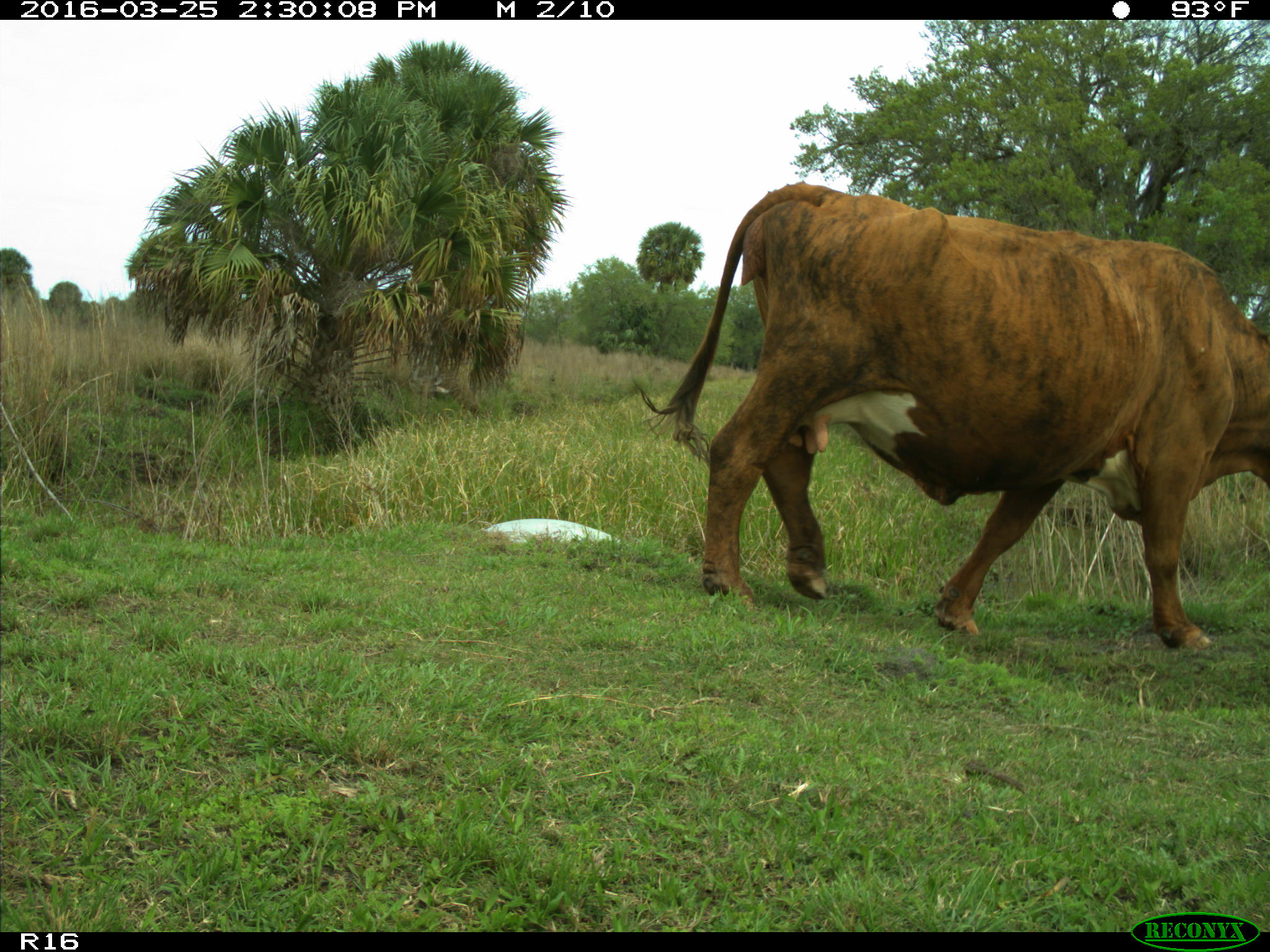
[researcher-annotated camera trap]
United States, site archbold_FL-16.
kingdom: Animalia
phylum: Chordata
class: Mammalia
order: Artiodactyla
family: Bovidae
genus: Bos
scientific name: Bos taurus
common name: domestic cow